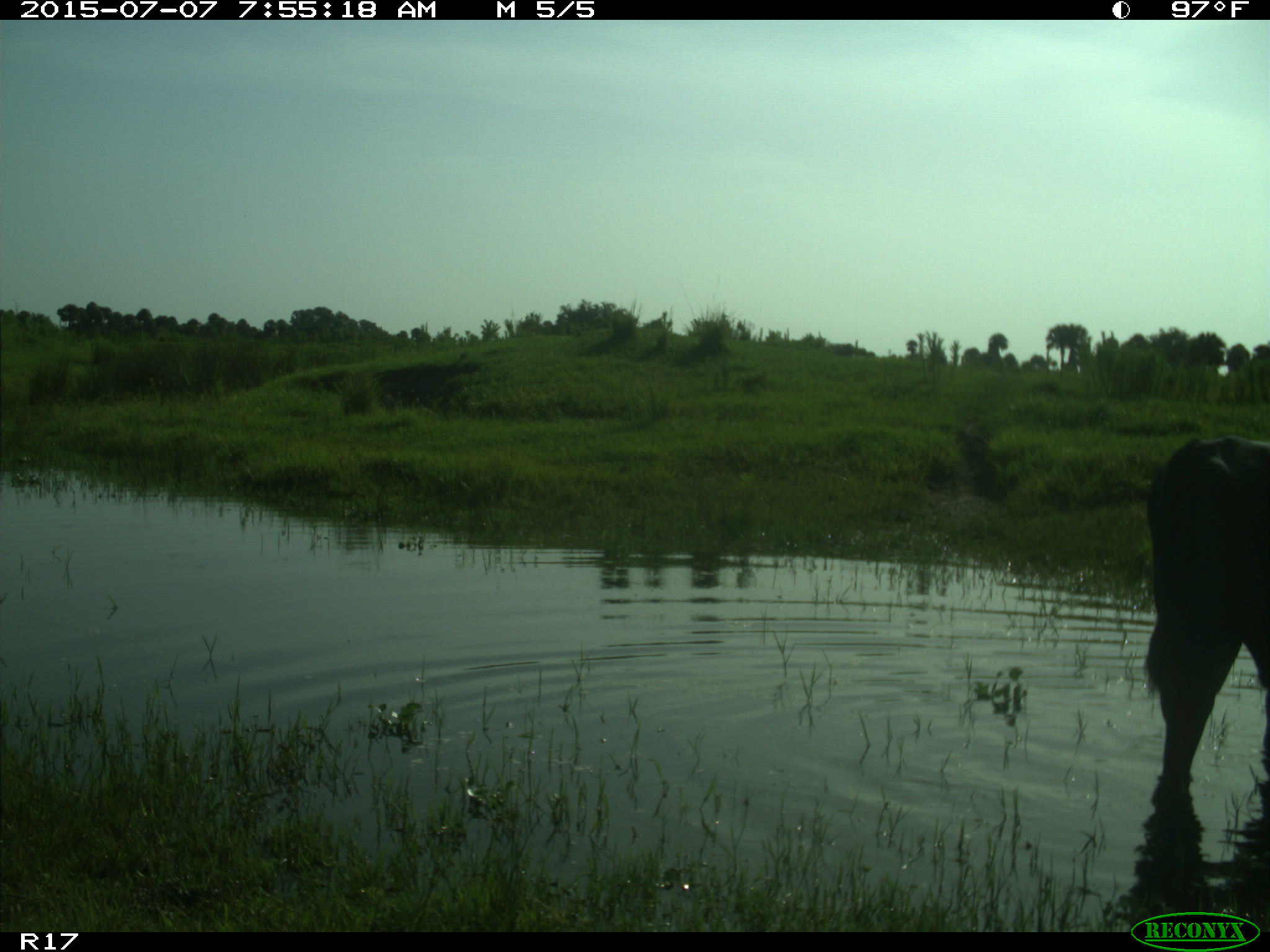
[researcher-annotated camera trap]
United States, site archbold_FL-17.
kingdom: Animalia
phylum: Chordata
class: Mammalia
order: Artiodactyla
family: Bovidae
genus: Bos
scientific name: Bos taurus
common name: domestic cow